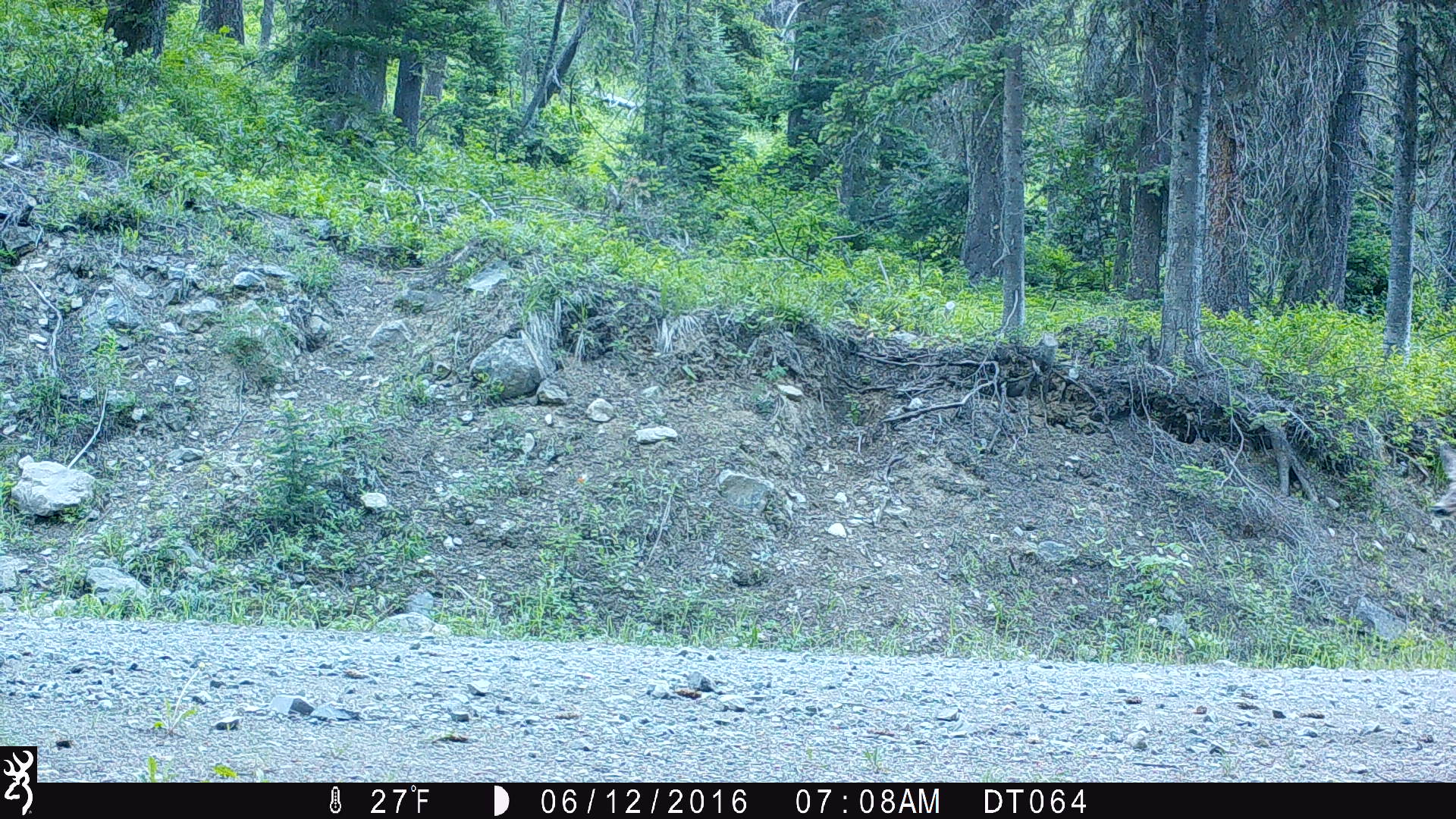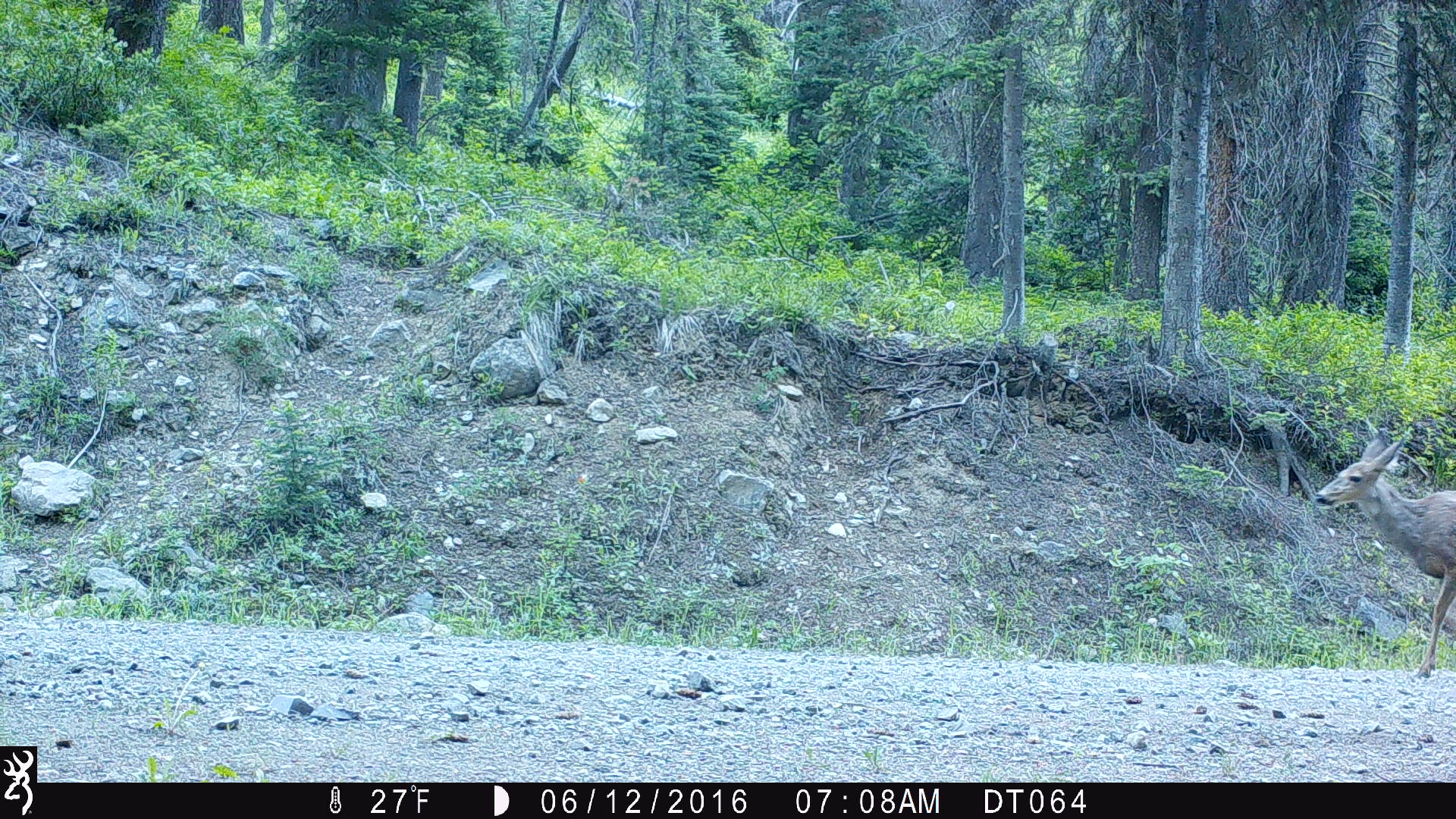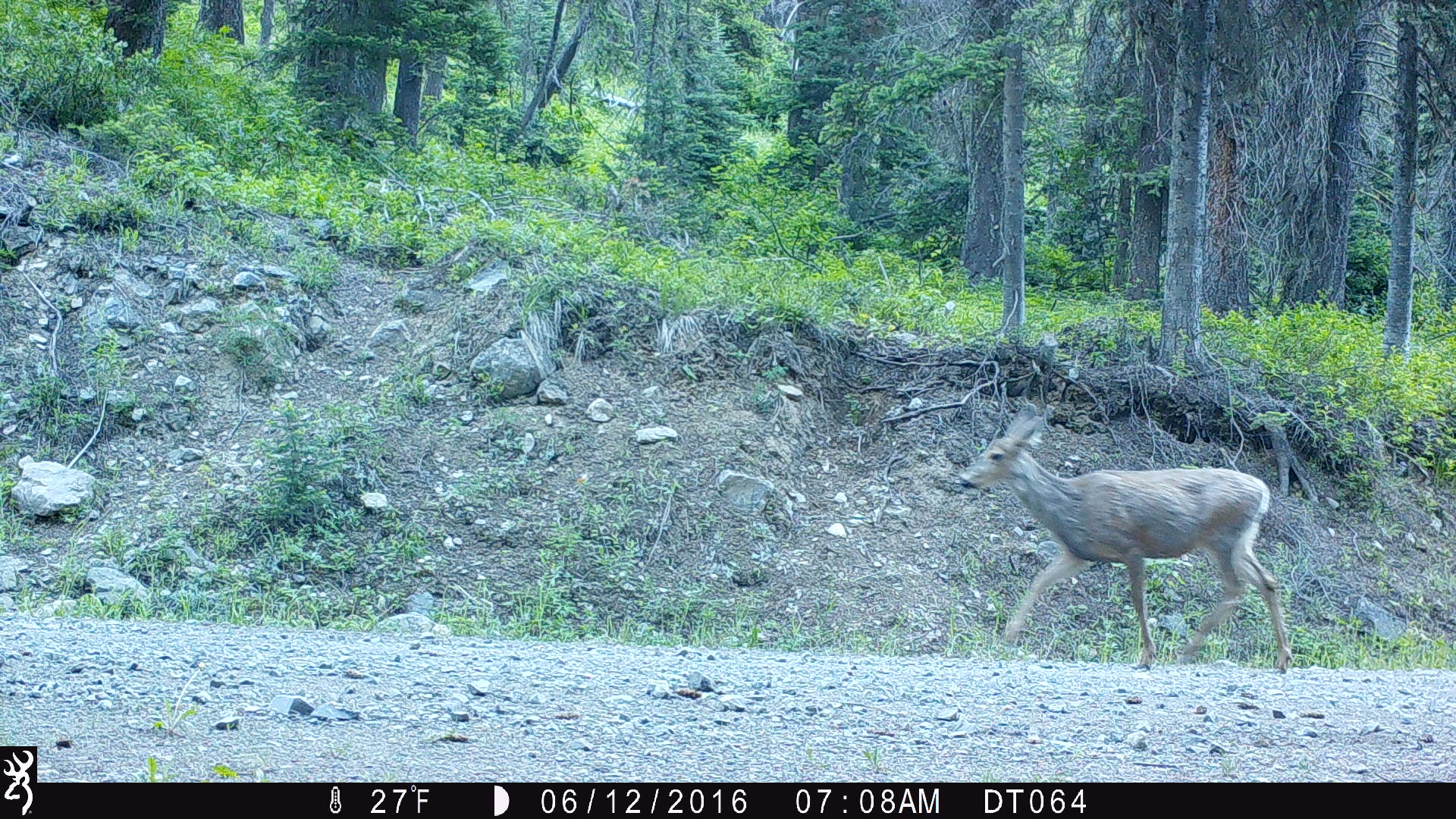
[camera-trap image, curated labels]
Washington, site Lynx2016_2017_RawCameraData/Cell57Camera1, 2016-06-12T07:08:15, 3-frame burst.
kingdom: Animalia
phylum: Chordata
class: Mammalia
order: Artiodactyla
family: Cervidae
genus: Odocoileus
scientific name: Odocoileus hemionus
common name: mule deer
Odocoileus hemionus (mule deer). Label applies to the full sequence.